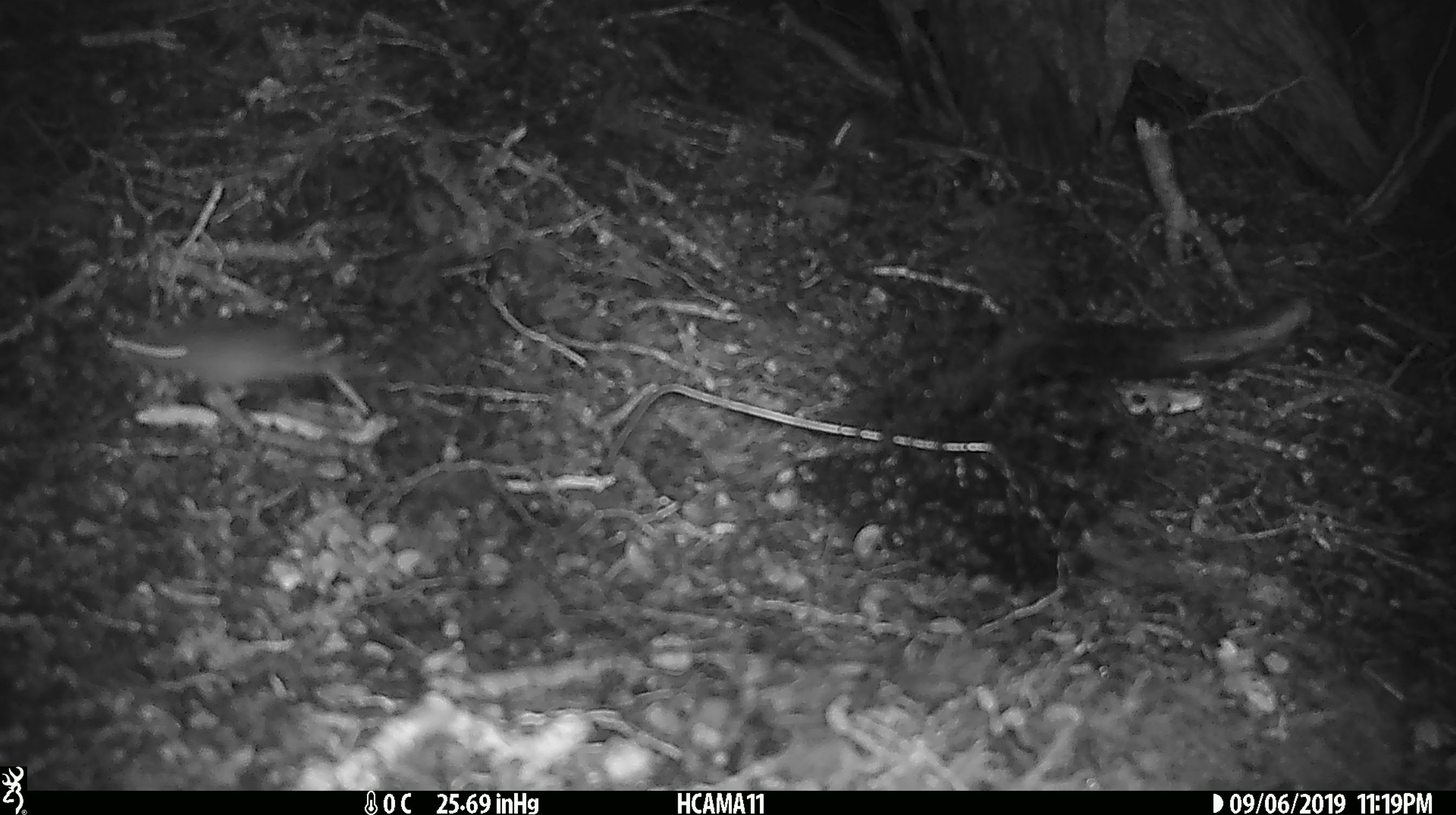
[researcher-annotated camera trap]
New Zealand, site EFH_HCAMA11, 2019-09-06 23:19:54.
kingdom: Animalia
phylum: Chordata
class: Mammalia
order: Rodentia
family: Muridae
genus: Mus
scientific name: Mus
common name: mouse